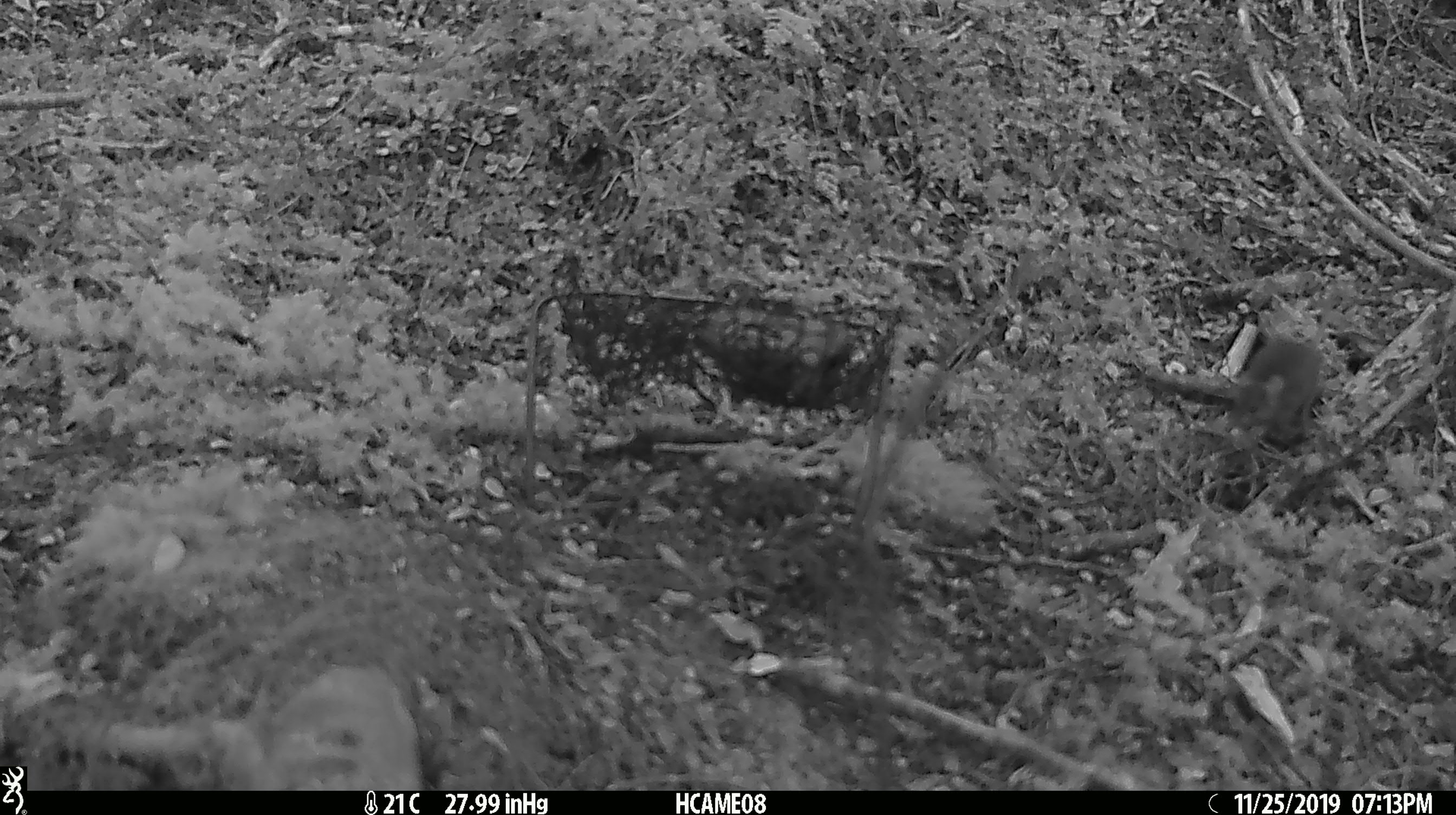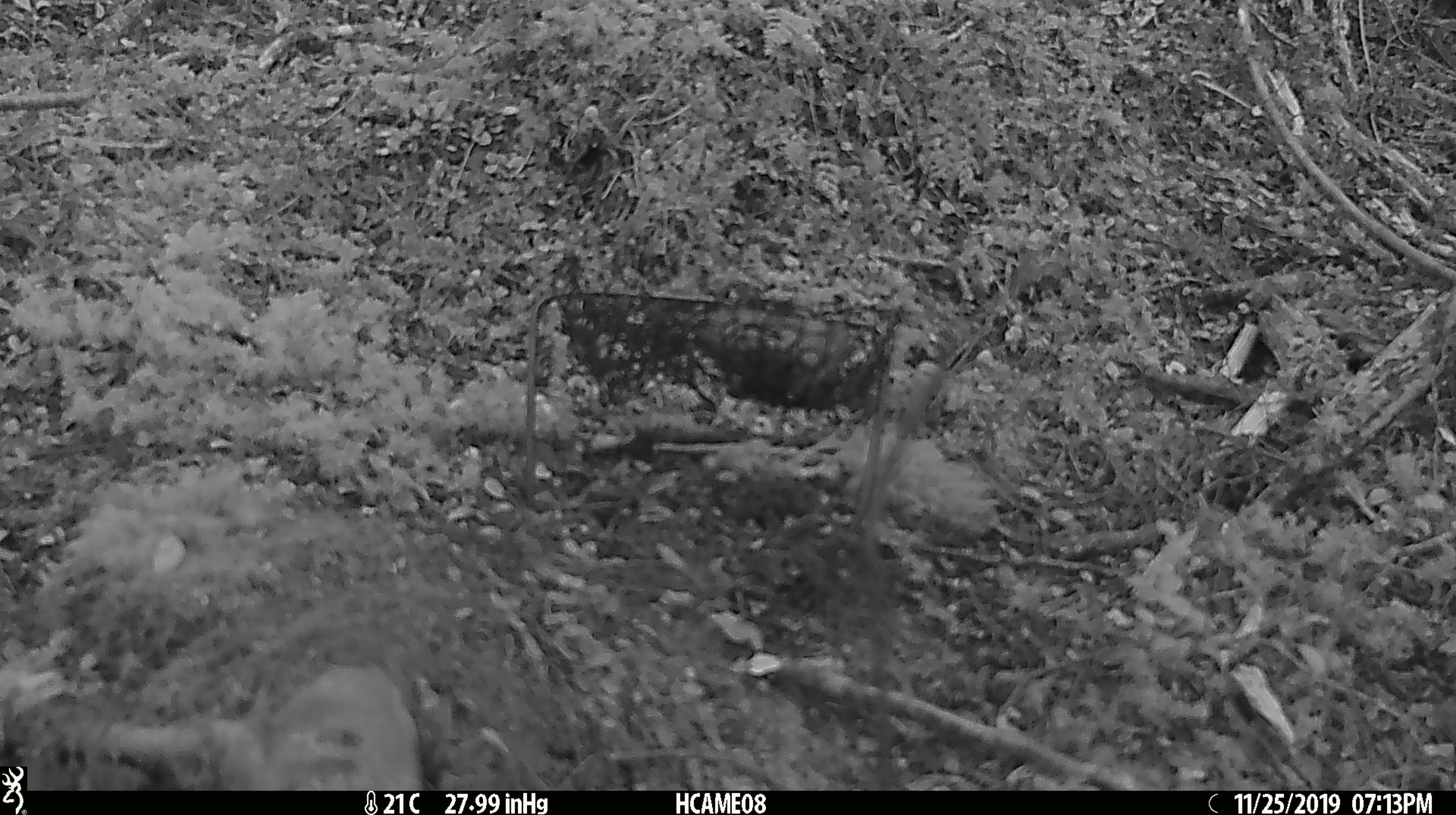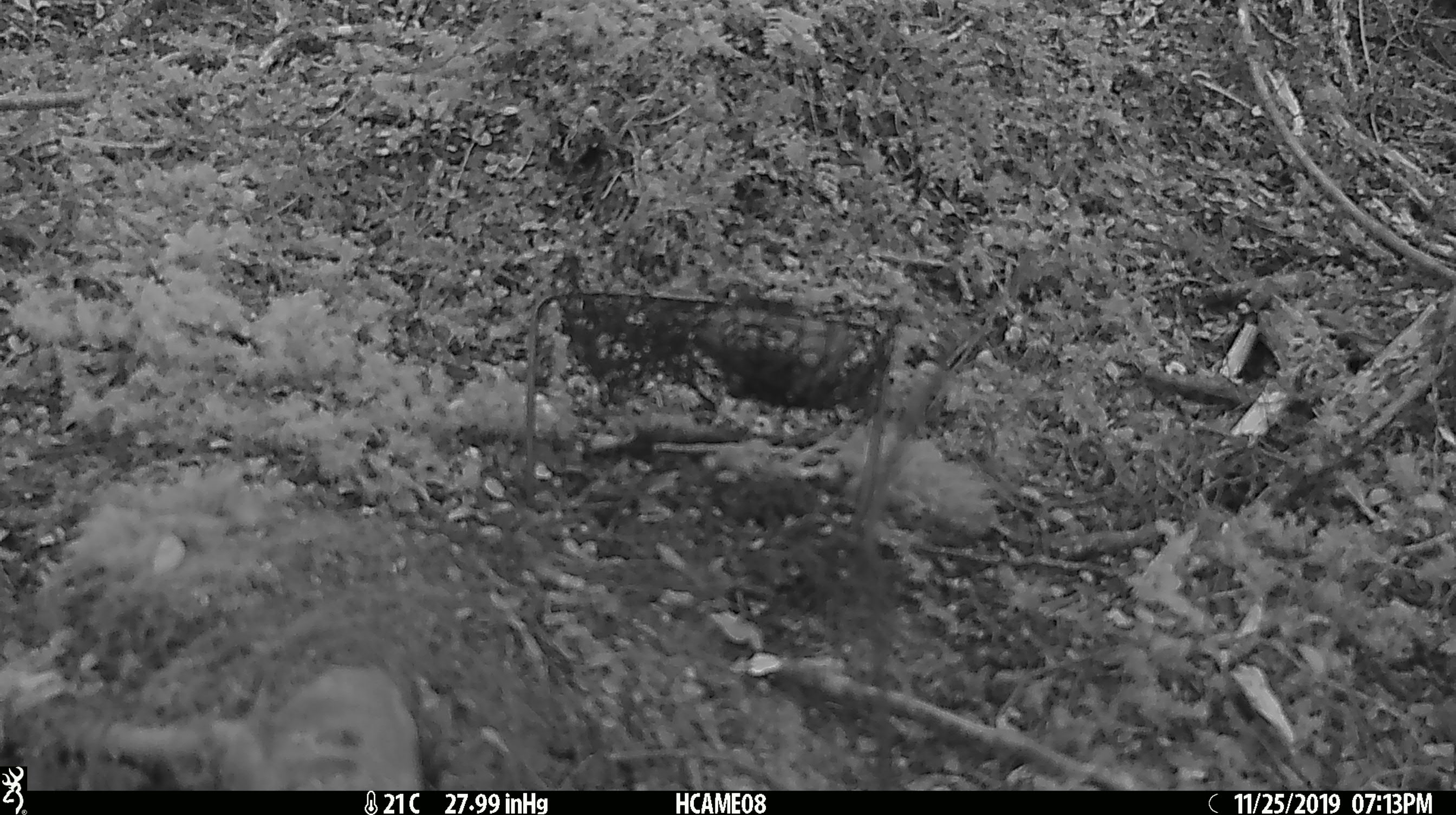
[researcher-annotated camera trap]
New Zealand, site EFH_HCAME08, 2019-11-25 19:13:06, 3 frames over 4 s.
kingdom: Animalia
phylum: Chordata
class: Mammalia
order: Rodentia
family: Muridae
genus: Mus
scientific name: Mus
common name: mouse